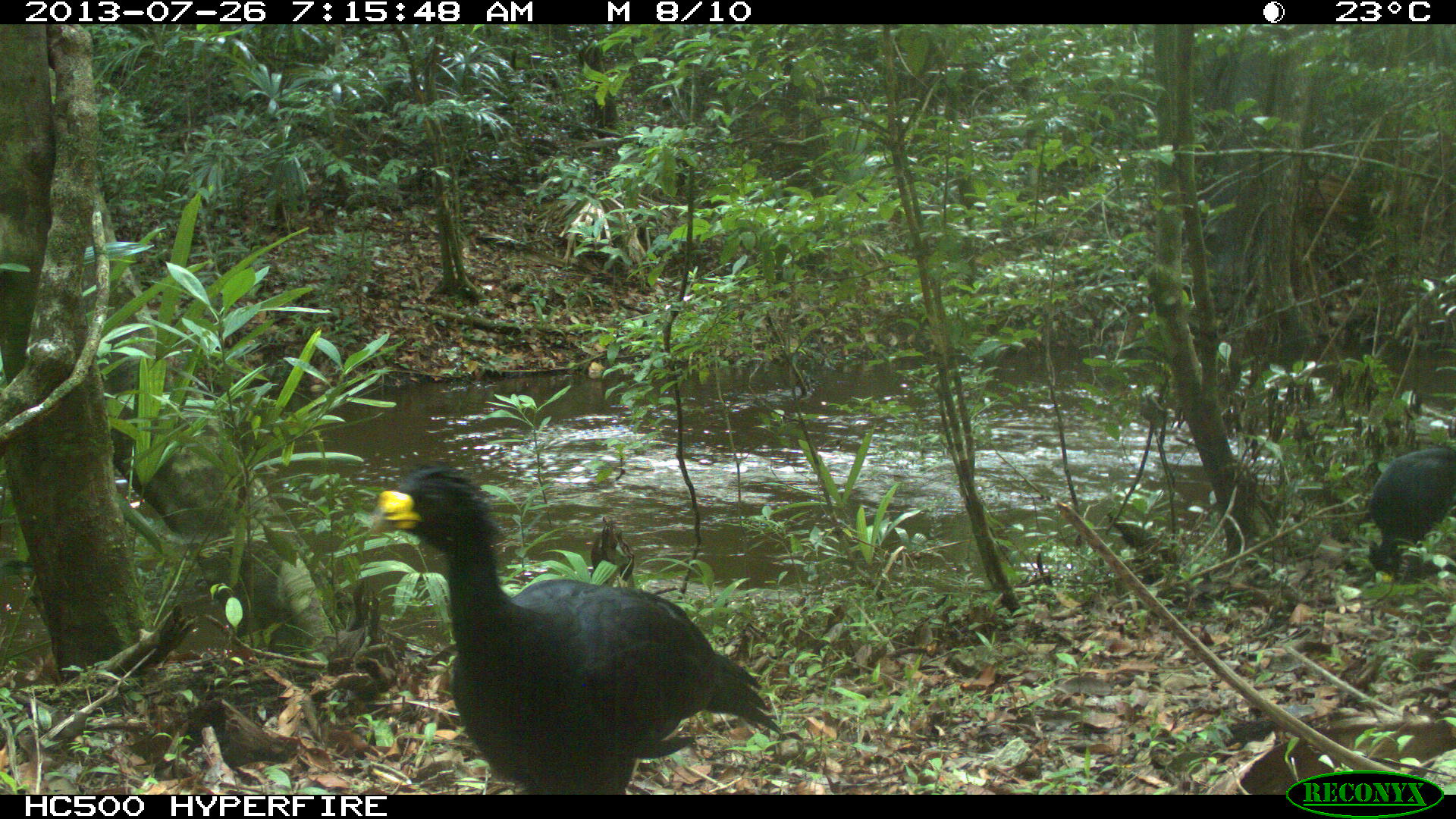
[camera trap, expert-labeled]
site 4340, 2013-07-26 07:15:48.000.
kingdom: Animalia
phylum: Chordata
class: Aves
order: Galliformes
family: Cracidae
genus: Crax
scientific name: Crax rubra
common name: great curassow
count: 2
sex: male